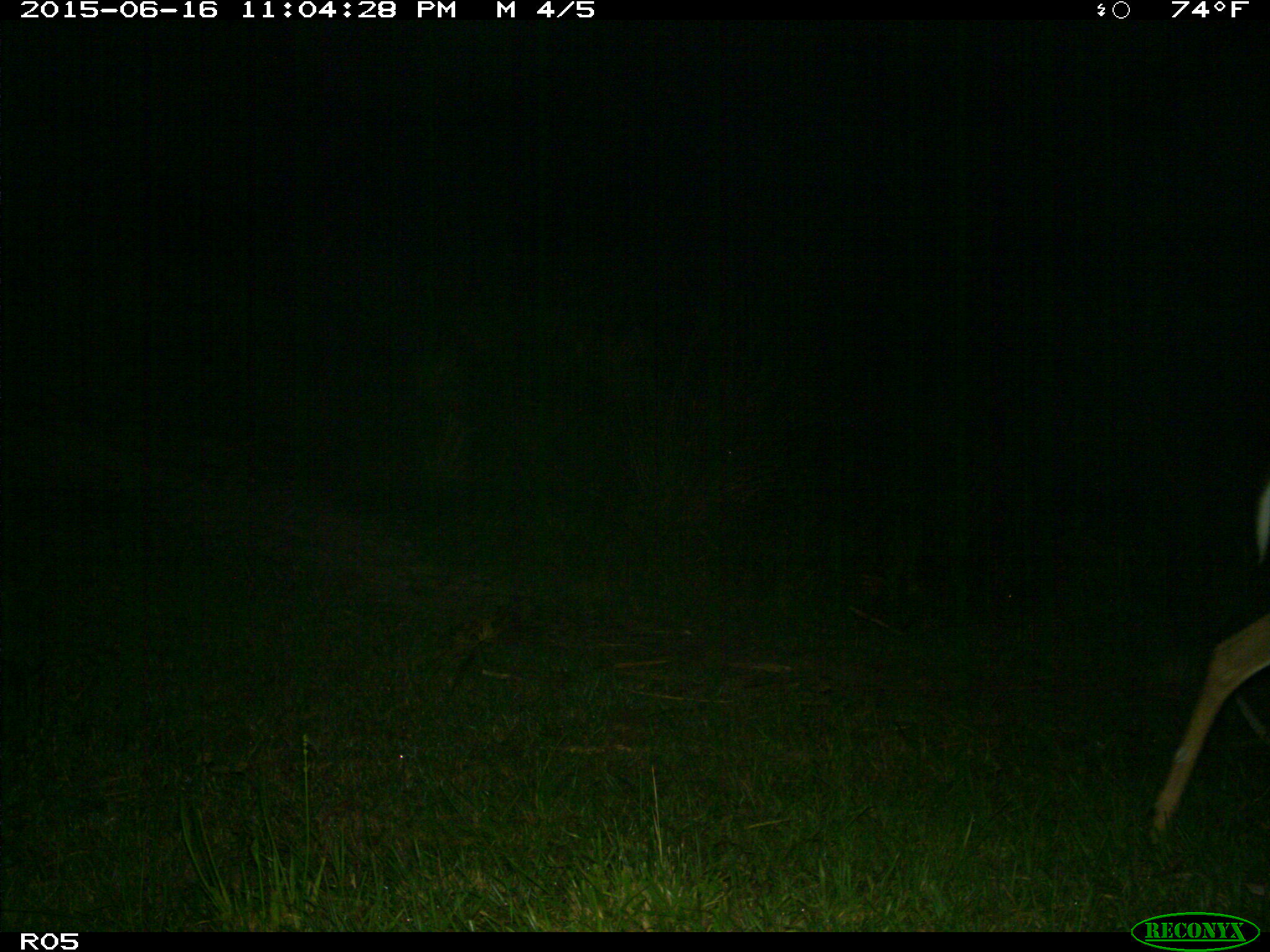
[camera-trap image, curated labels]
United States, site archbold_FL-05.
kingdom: Animalia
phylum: Chordata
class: Mammalia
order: Artiodactyla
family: Cervidae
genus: Odocoileus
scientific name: Odocoileus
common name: deer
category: unidentified deer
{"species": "unidentified deer (deer) (Odocoileus)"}